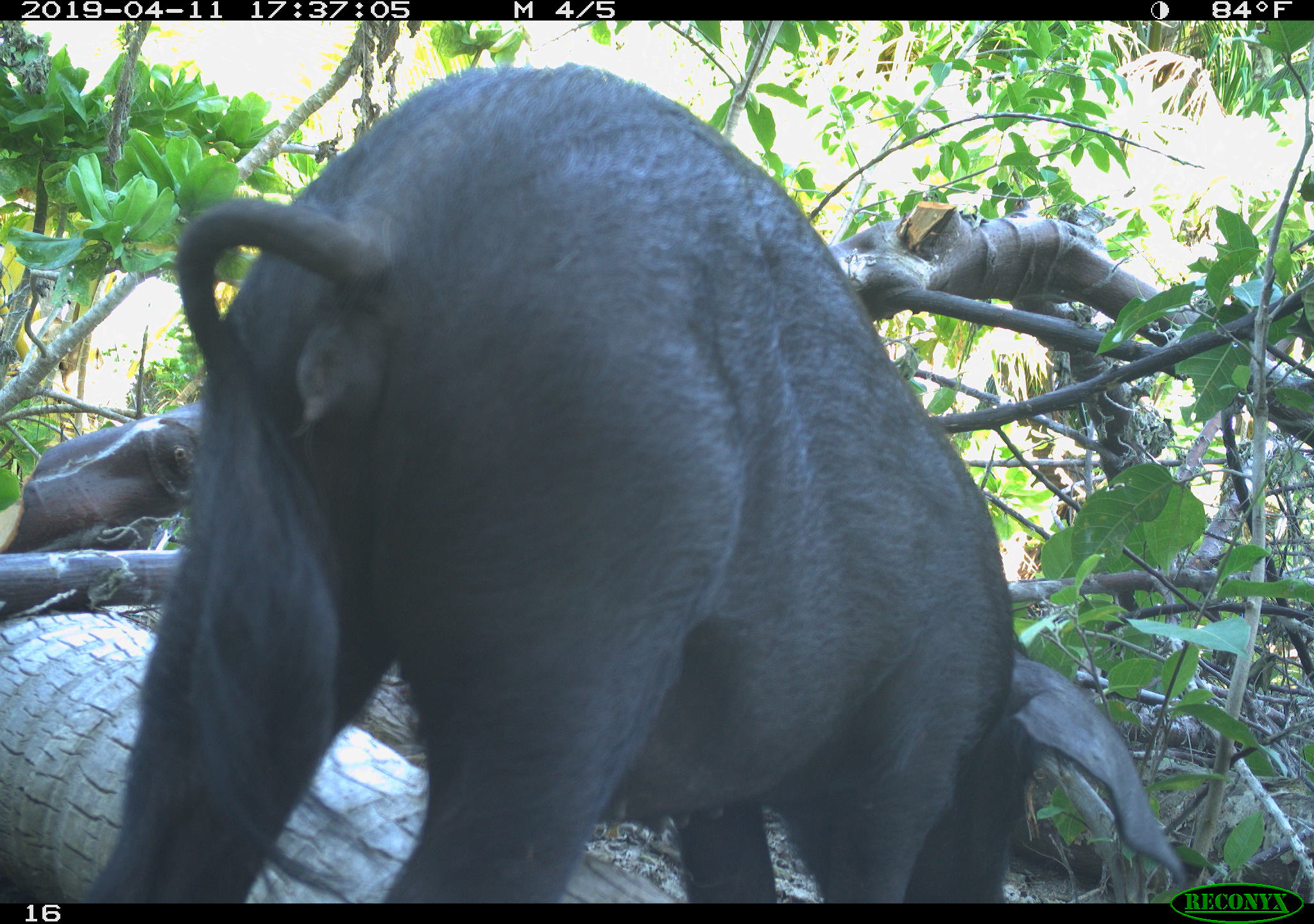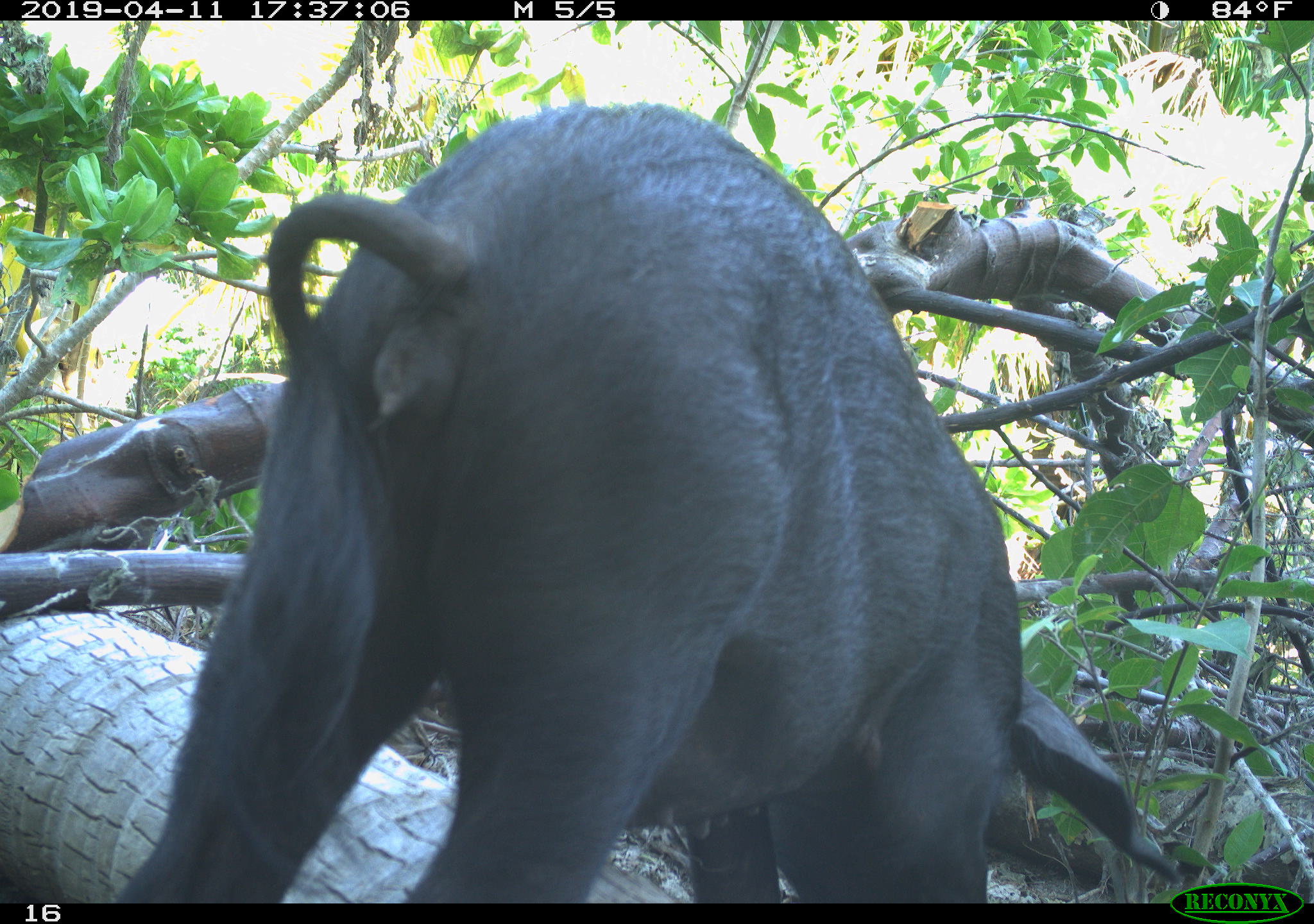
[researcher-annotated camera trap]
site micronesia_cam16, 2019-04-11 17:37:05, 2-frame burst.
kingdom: Animalia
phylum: Chordata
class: Mammalia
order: Artiodactyla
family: Suidae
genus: Sus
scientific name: Sus scrofa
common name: pig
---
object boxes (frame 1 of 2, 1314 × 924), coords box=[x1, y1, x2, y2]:
pig: box=[96, 64, 1081, 896]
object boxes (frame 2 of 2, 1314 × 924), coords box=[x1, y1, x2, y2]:
pig: box=[65, 109, 1230, 900]